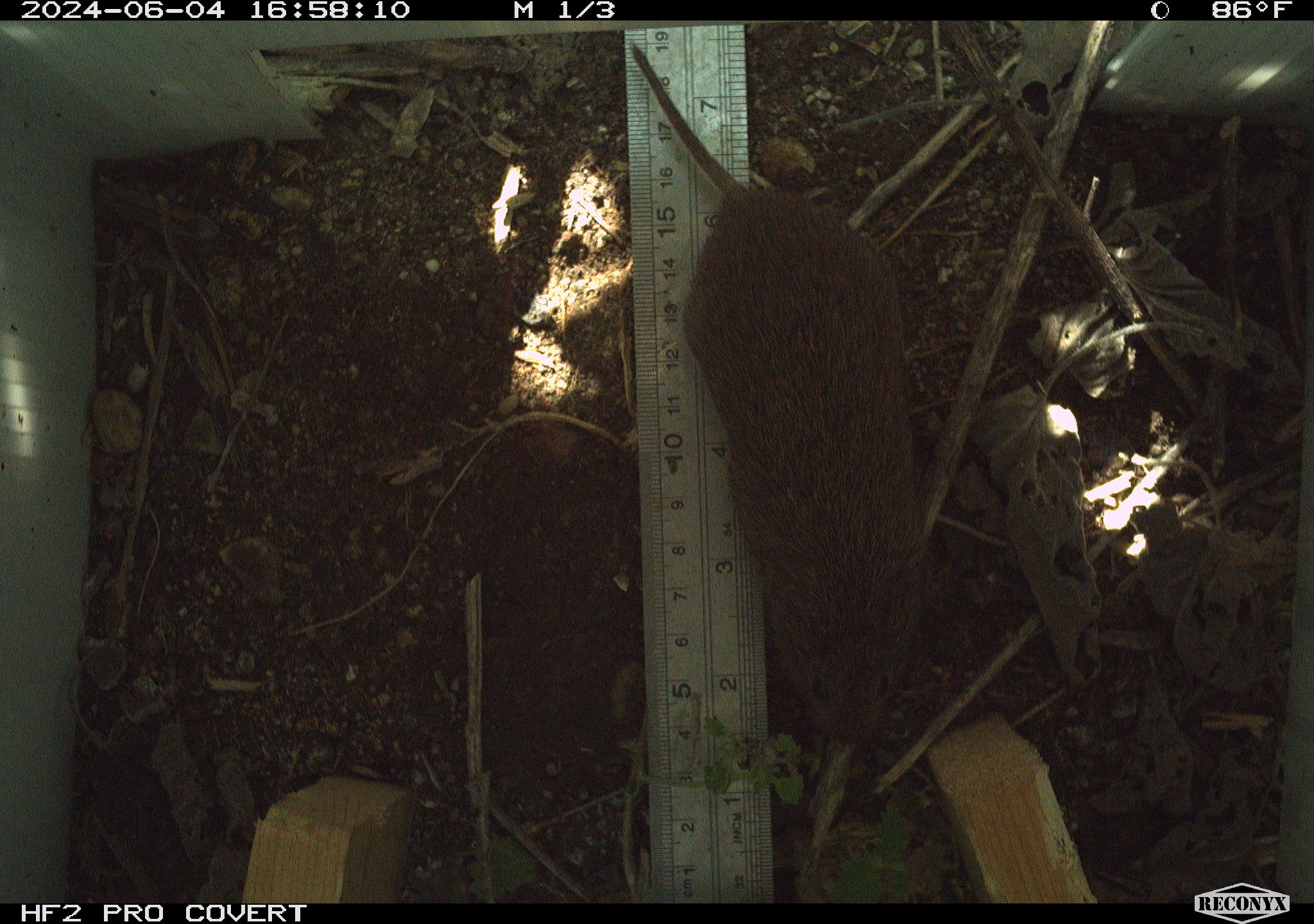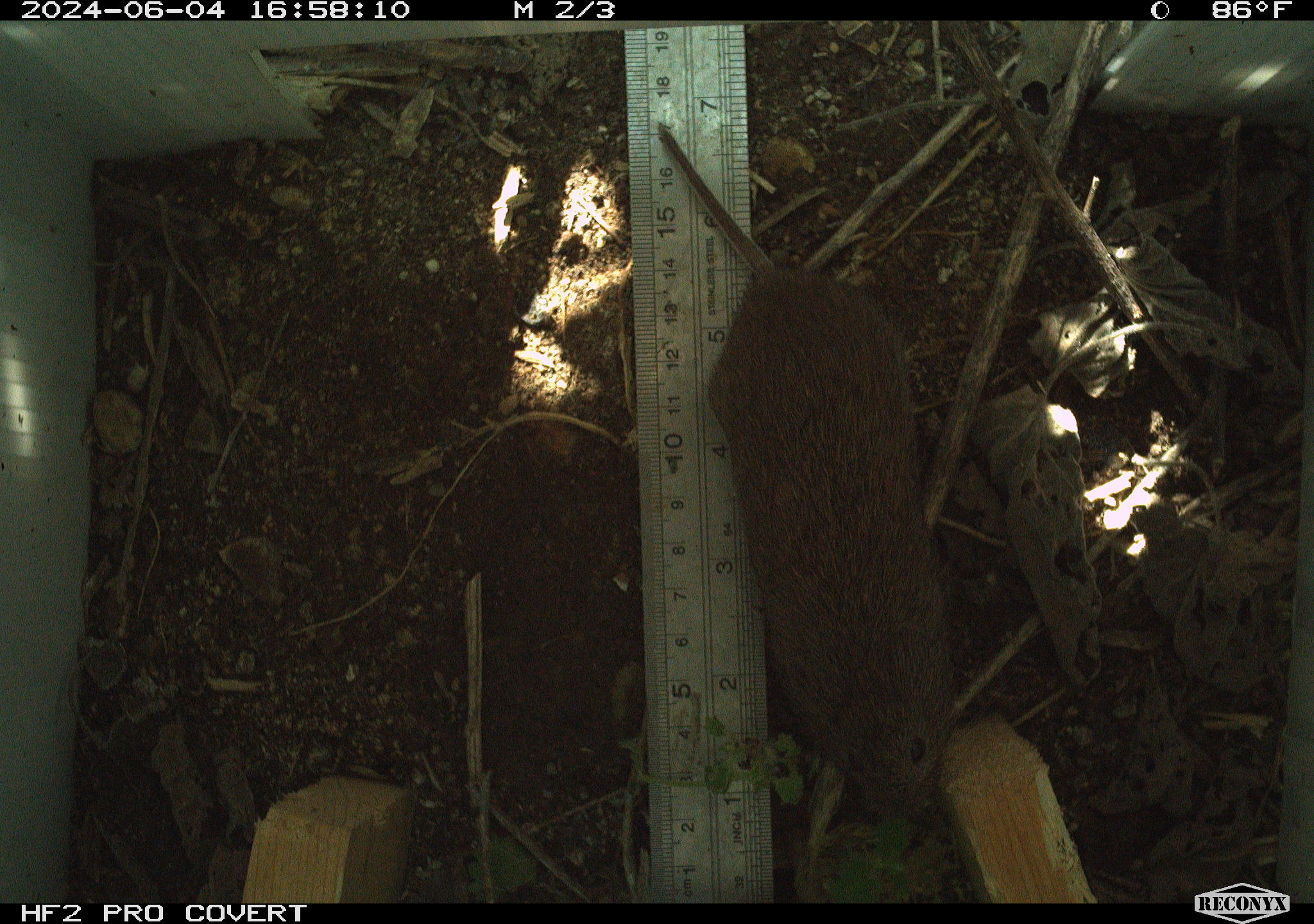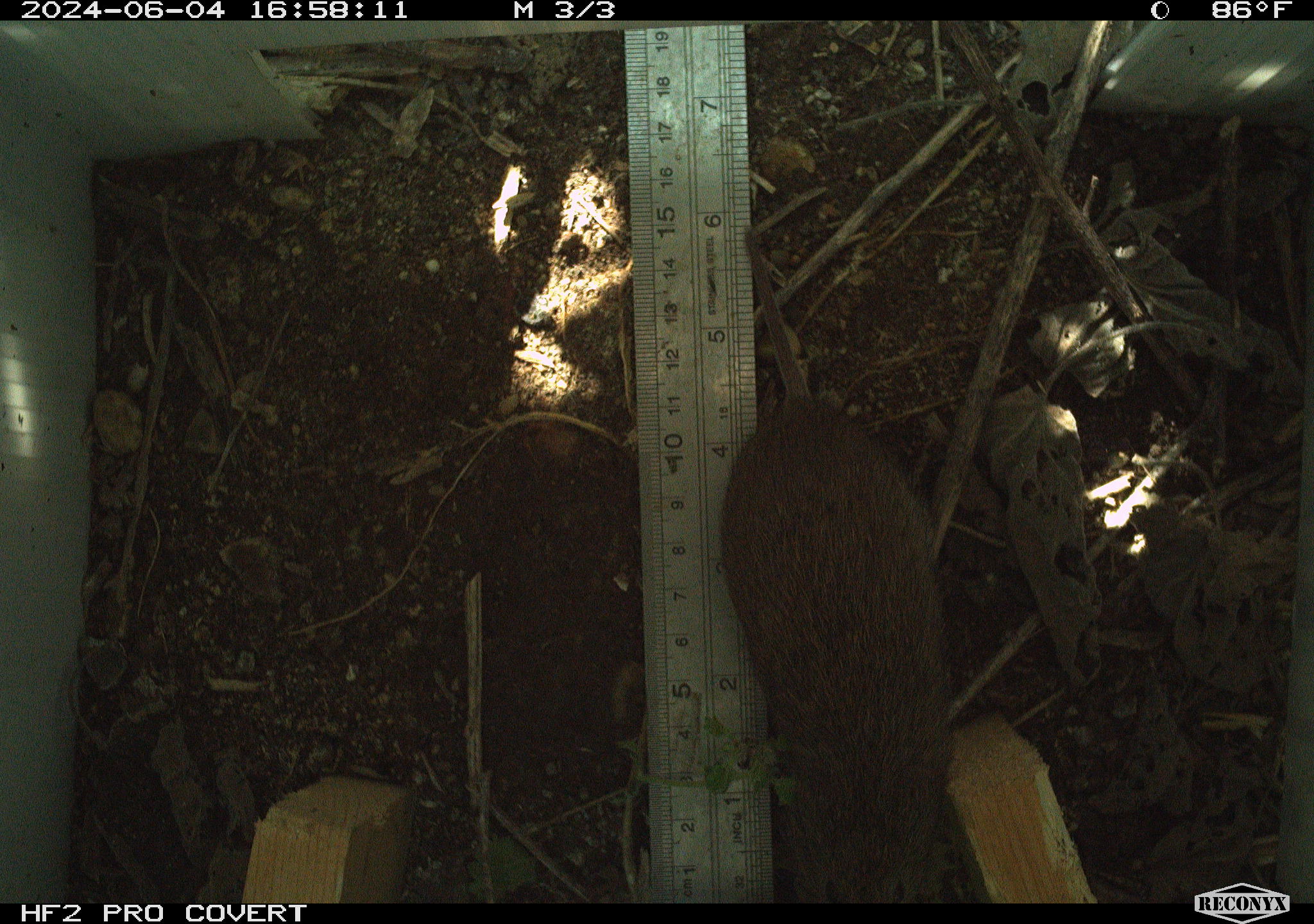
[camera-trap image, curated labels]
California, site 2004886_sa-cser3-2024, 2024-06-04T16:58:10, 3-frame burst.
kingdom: Animalia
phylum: Chordata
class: Mammalia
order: Rodentia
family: Cricetidae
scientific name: Cricetidae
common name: hamsters, voles, lemmings, and allies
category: cricetidae family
Cricetidae family (hamsters, voles, lemmings, and allies) (Cricetidae).